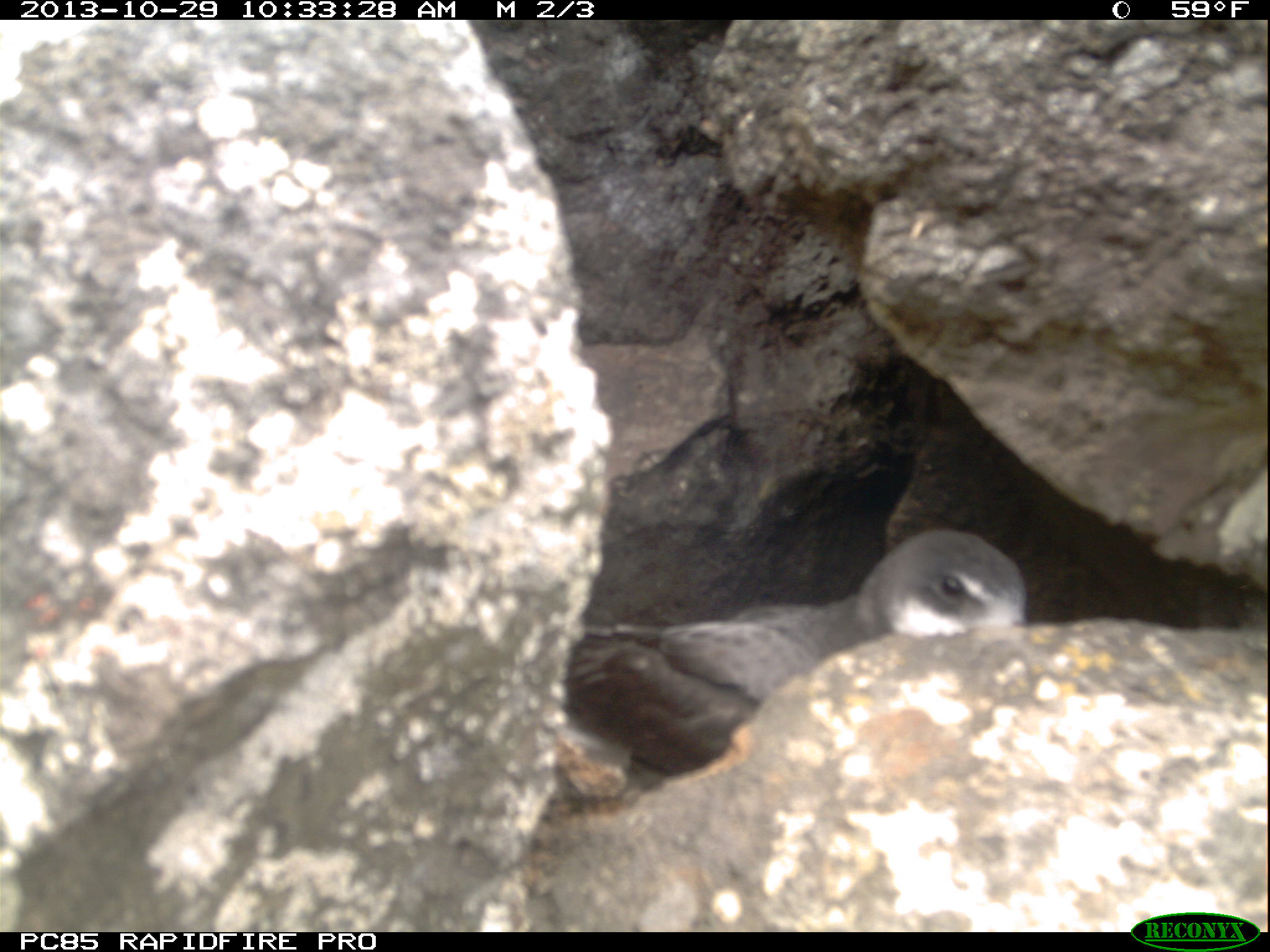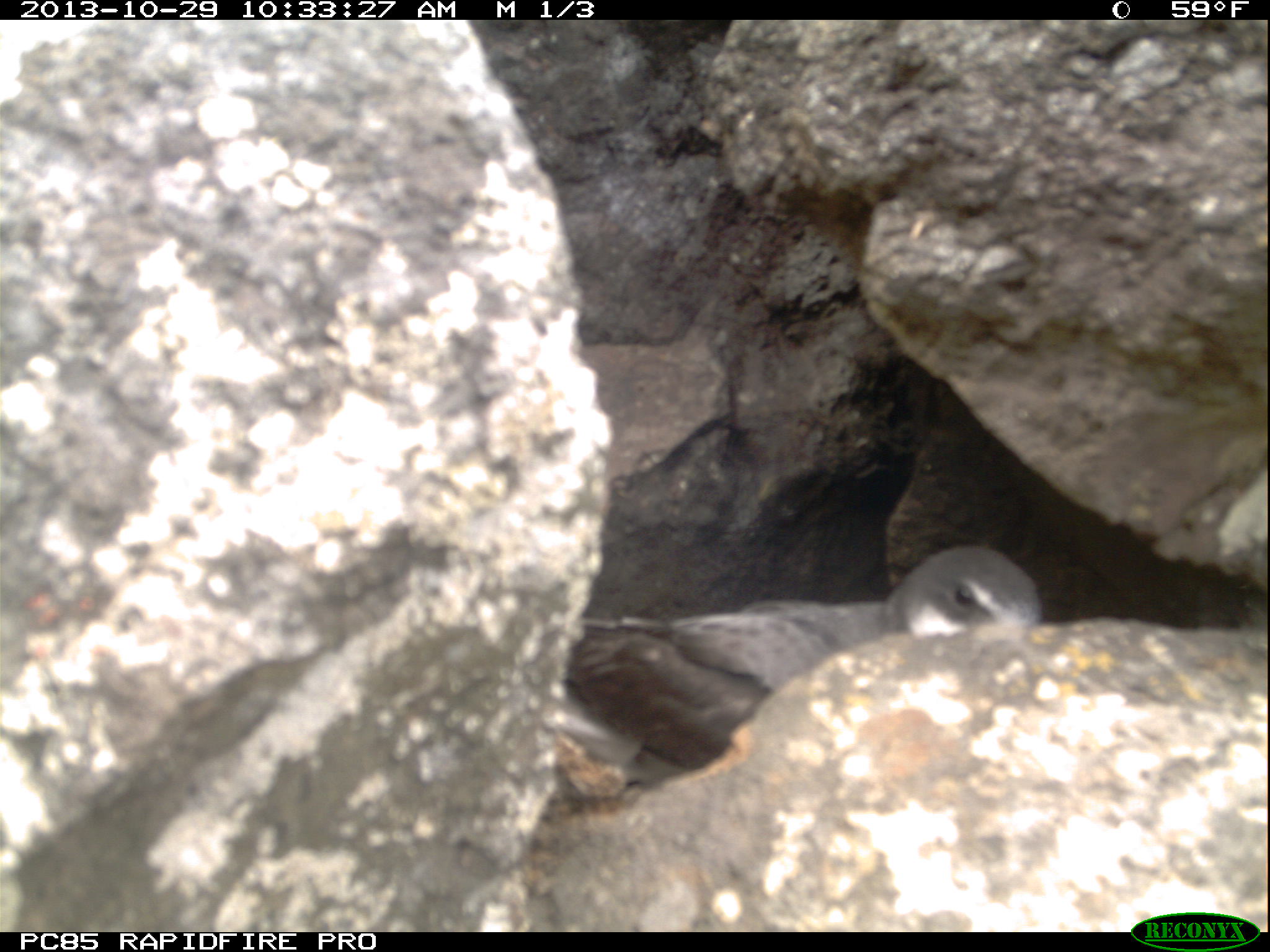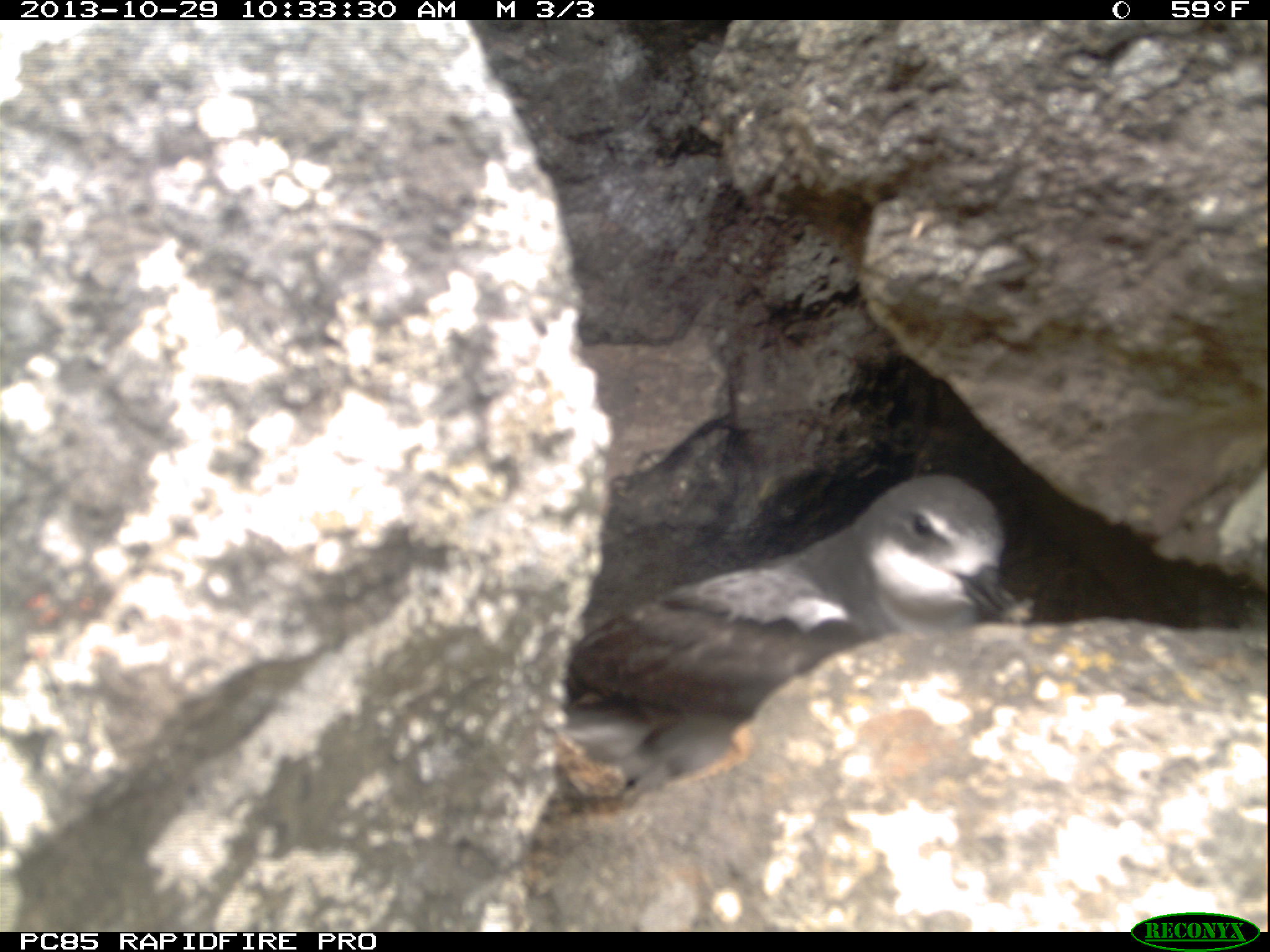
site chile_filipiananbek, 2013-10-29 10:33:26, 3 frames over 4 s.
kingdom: Animalia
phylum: Chordata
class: Aves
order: Procellariiformes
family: Procellariidae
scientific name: Procellariidae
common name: petrel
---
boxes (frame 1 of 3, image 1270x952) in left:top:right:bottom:
petrel: 539:527:1027:765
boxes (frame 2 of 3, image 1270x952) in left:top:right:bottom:
petrel: 537:542:1048:776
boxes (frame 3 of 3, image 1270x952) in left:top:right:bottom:
petrel: 551:470:1036:779